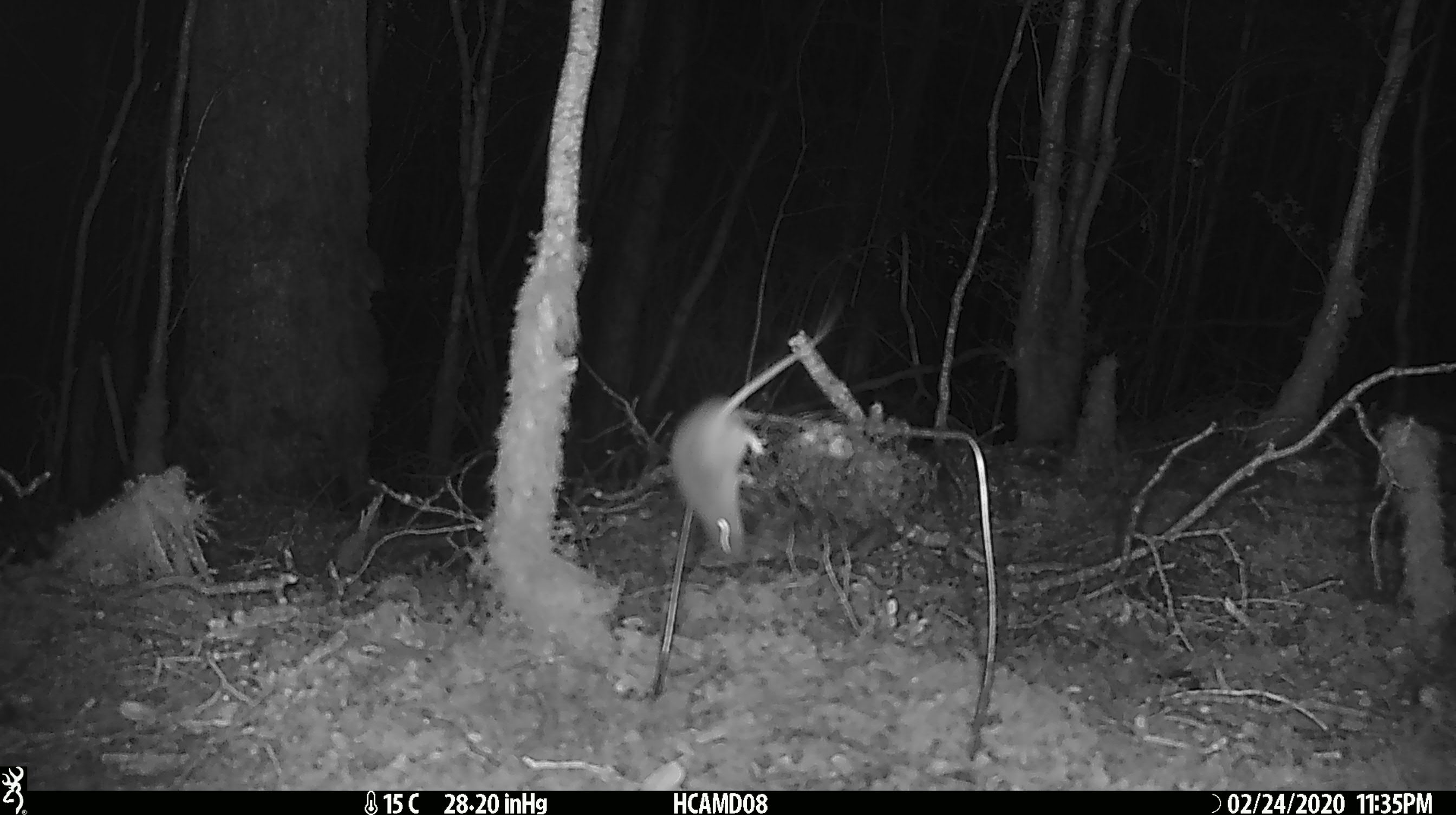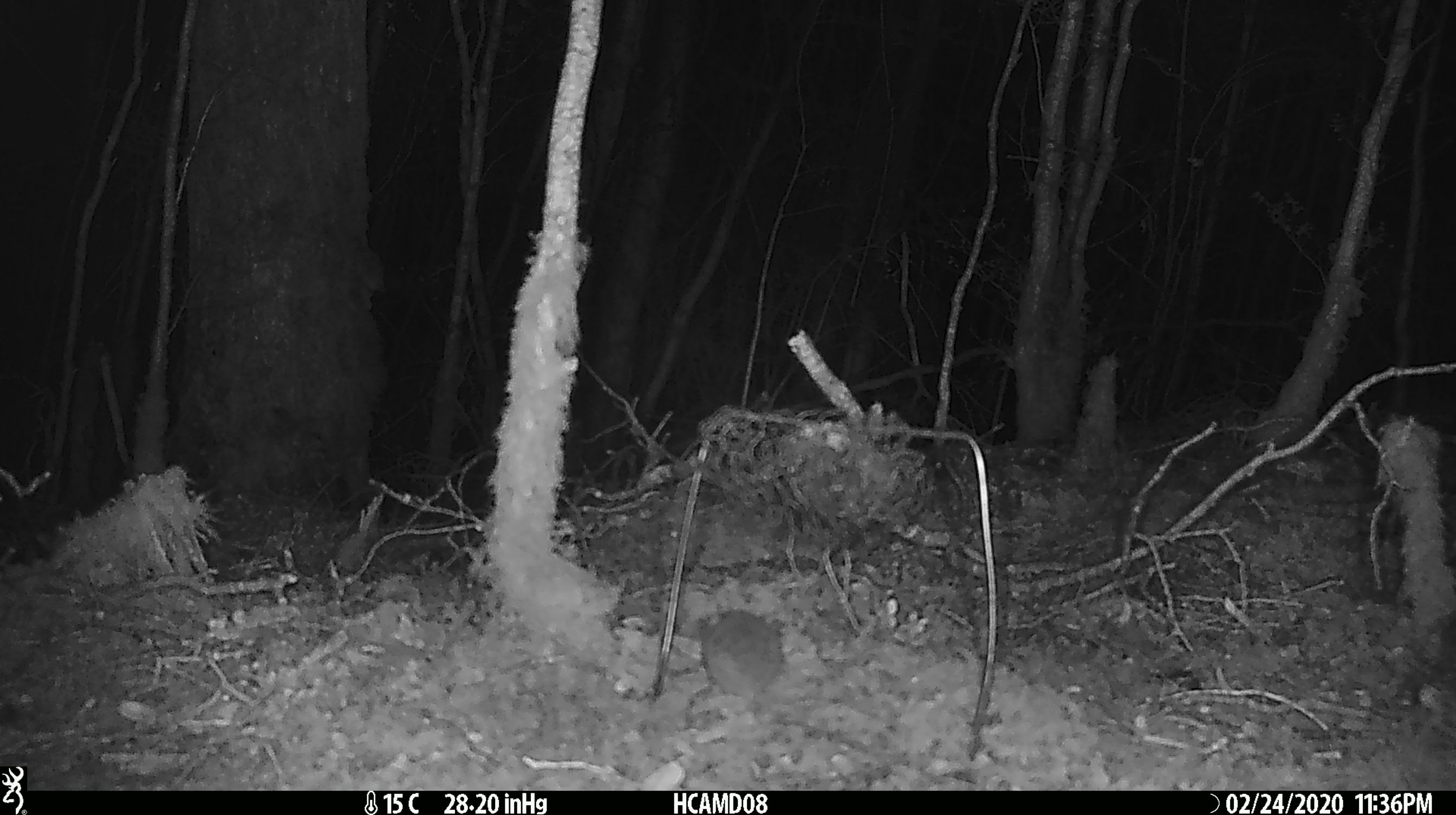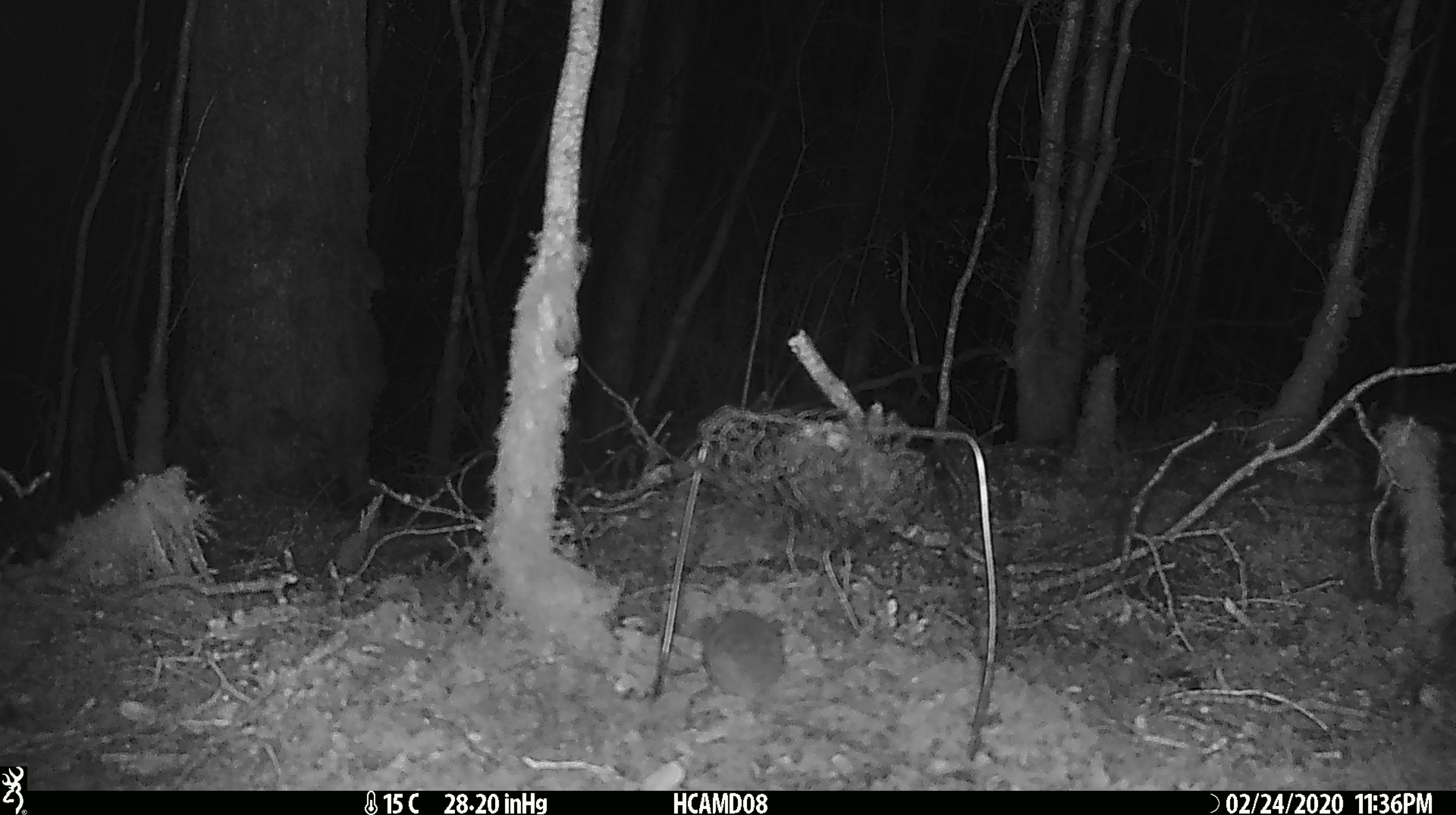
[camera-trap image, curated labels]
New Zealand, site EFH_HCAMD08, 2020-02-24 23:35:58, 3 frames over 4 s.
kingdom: Animalia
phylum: Chordata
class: Mammalia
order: Rodentia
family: Muridae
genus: Mus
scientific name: Mus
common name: mouse